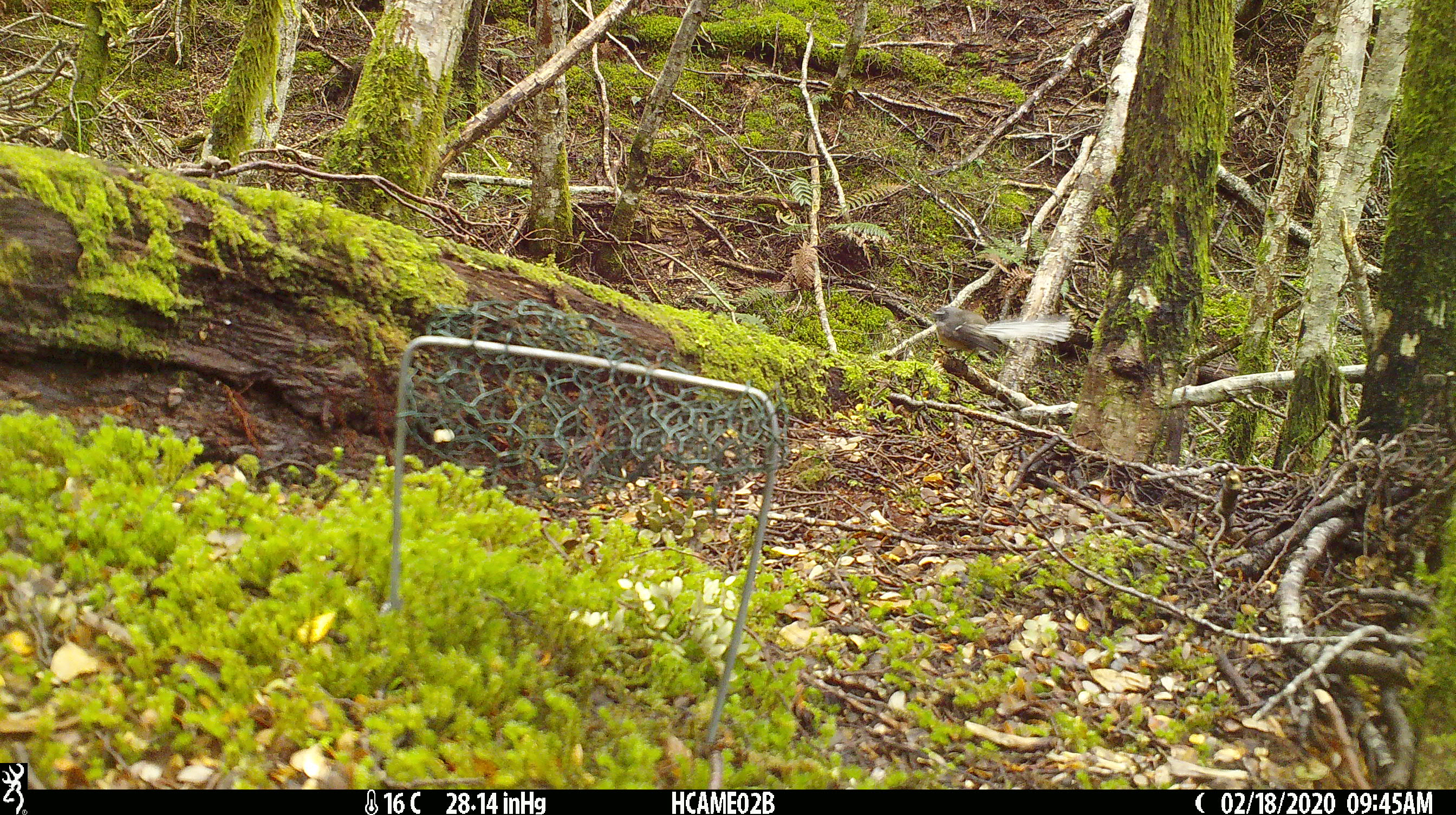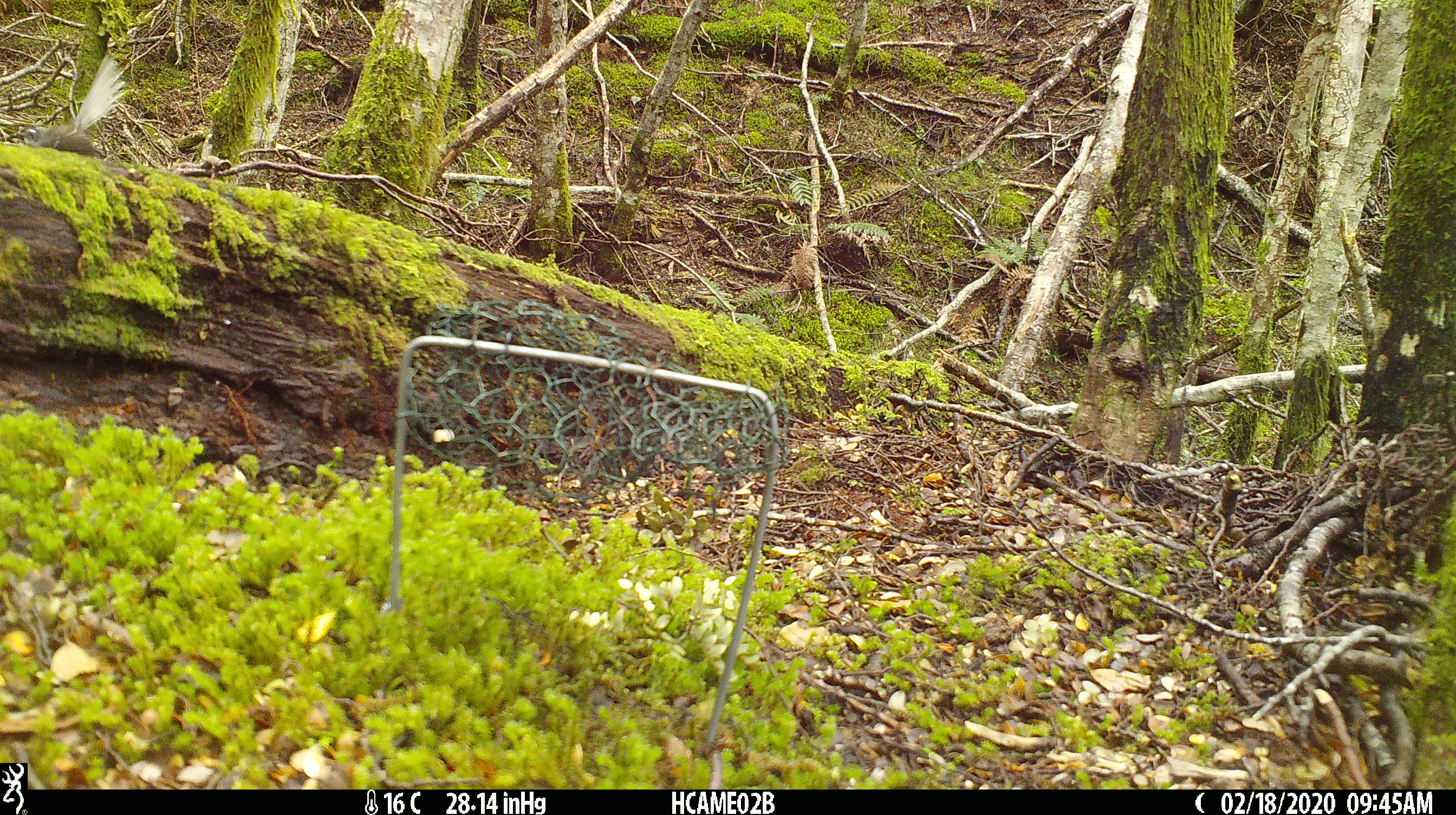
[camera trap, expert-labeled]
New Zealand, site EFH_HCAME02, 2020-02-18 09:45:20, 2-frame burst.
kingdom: Animalia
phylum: Chordata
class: Aves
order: Passeriformes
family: Rhipiduridae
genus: Rhipidura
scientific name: Rhipidura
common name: fantails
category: fantail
Fantail (fantails) (Rhipidura).